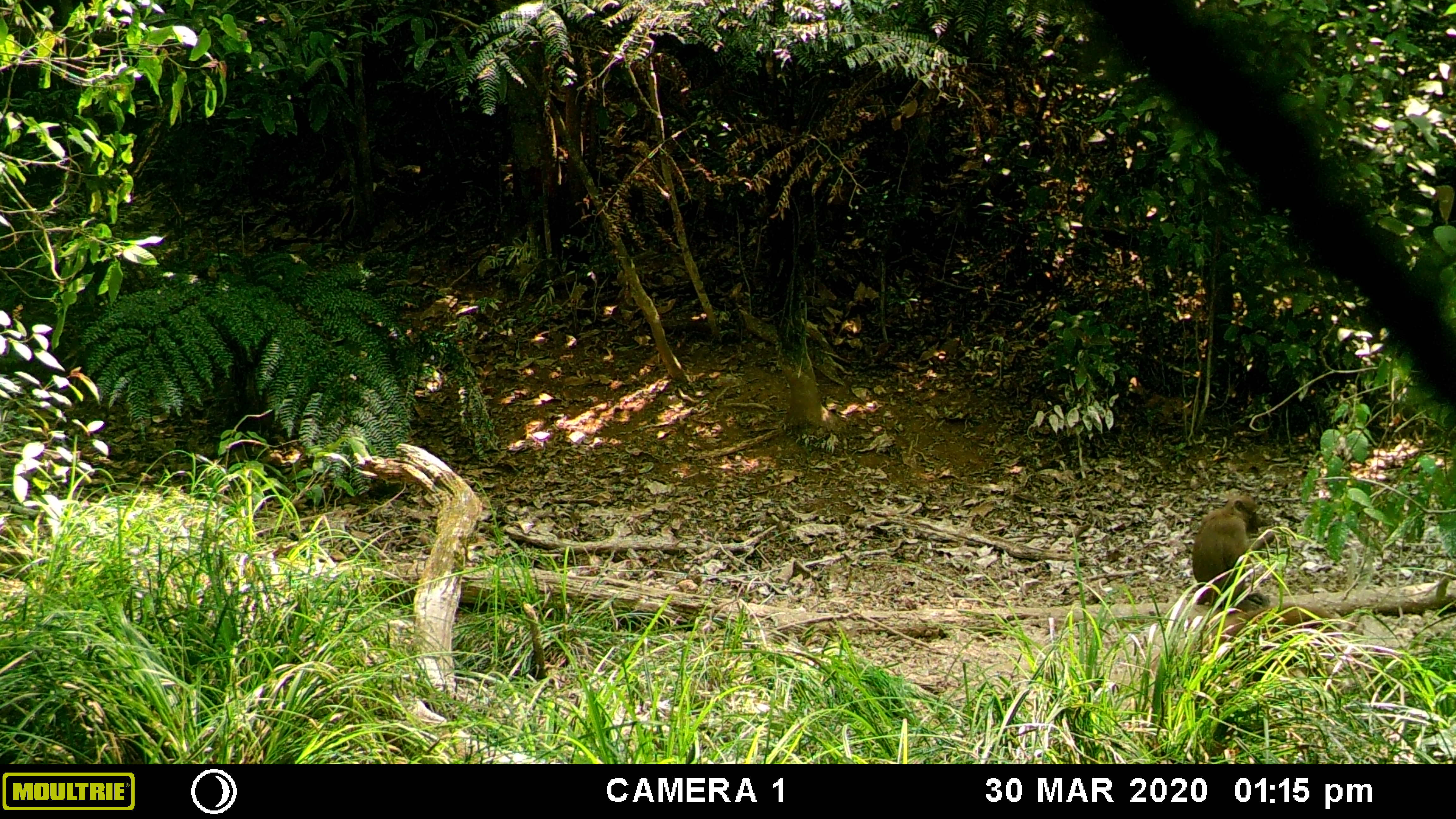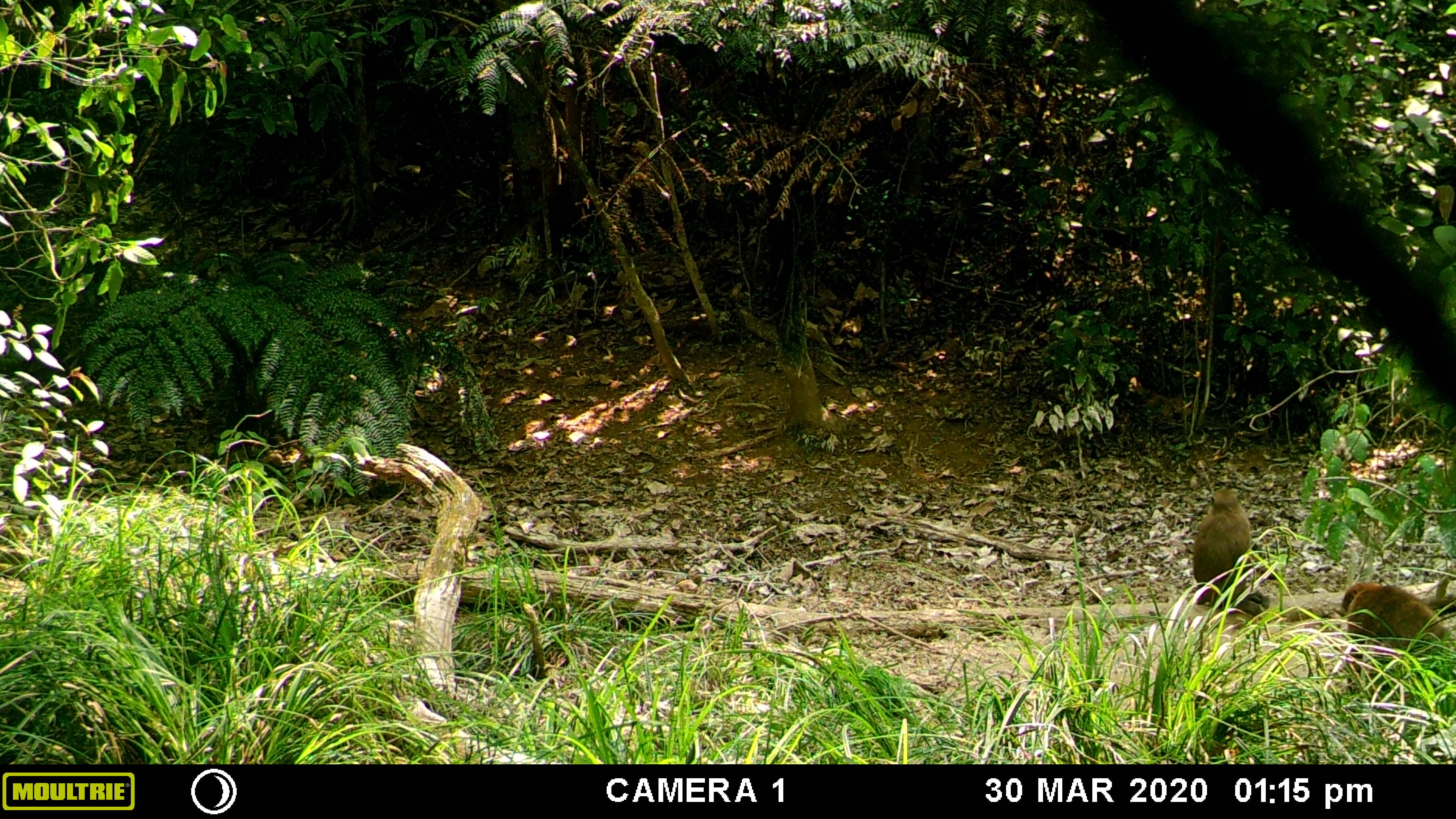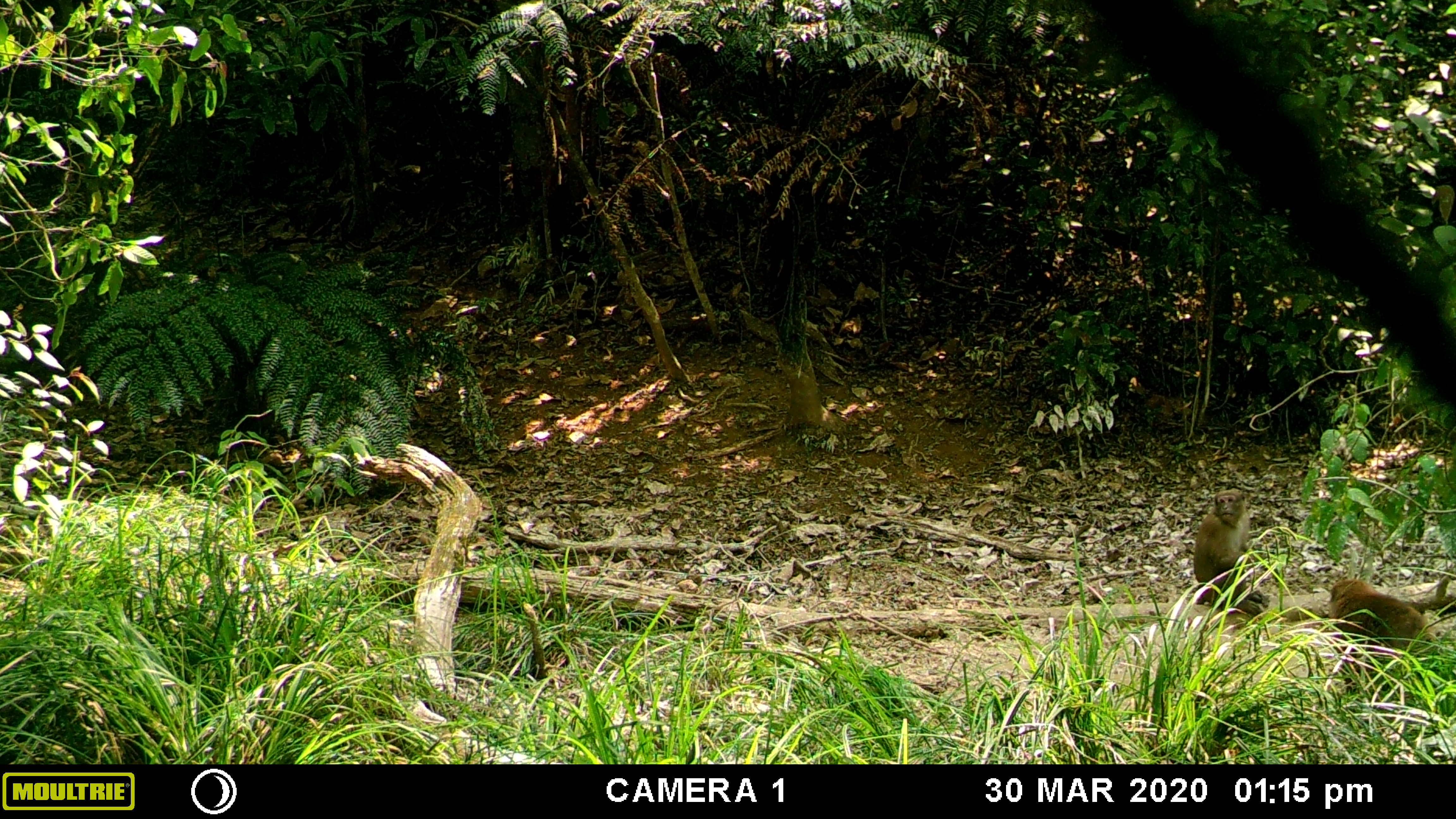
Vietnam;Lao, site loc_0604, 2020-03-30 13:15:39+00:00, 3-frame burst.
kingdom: Animalia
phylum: Chordata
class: Mammalia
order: Primates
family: Cercopithecidae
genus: Macaca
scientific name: Macaca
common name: macaques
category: assam or rhesus macaque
Assam or rhesus macaque (macaques) (Macaca). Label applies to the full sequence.